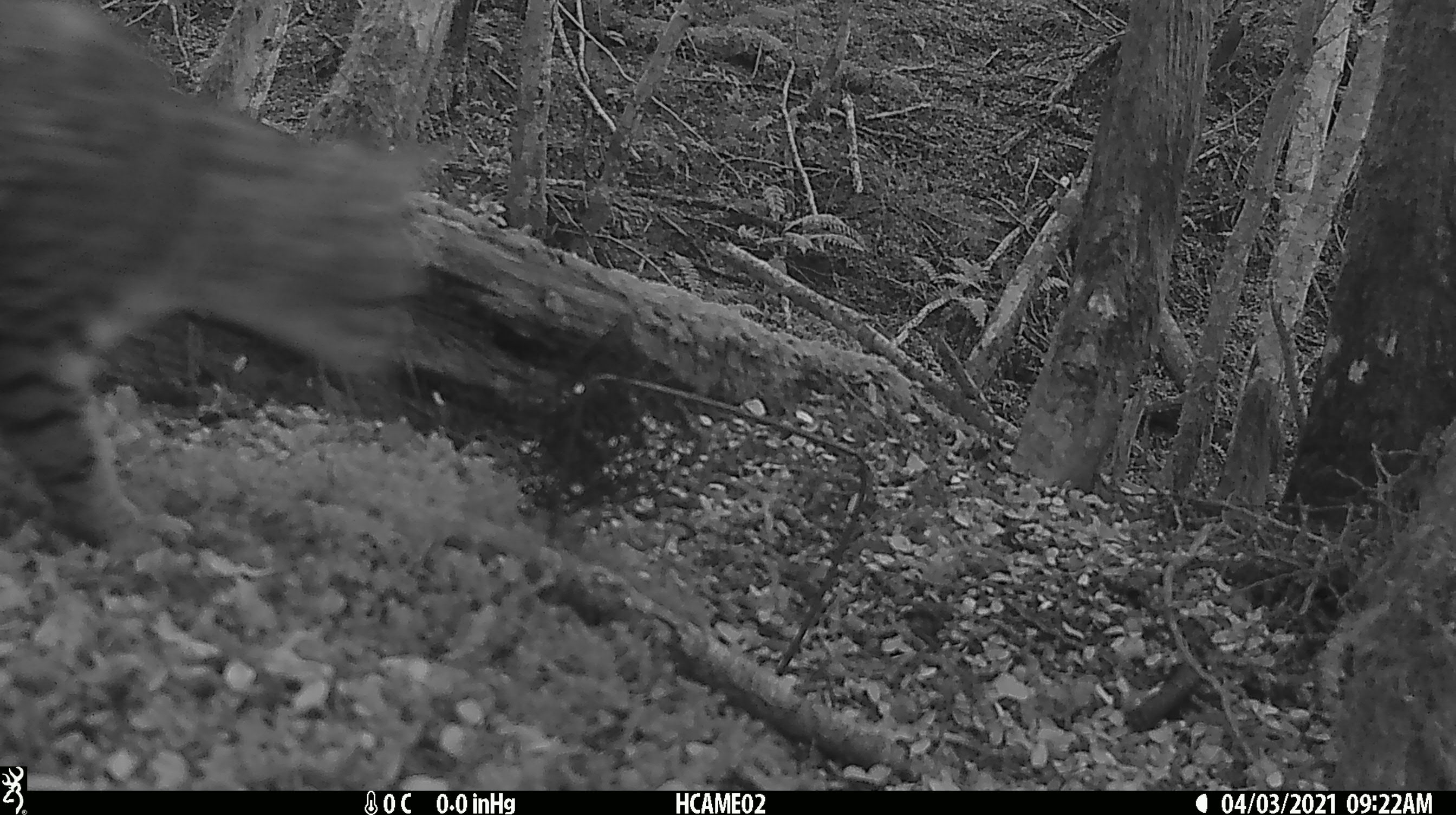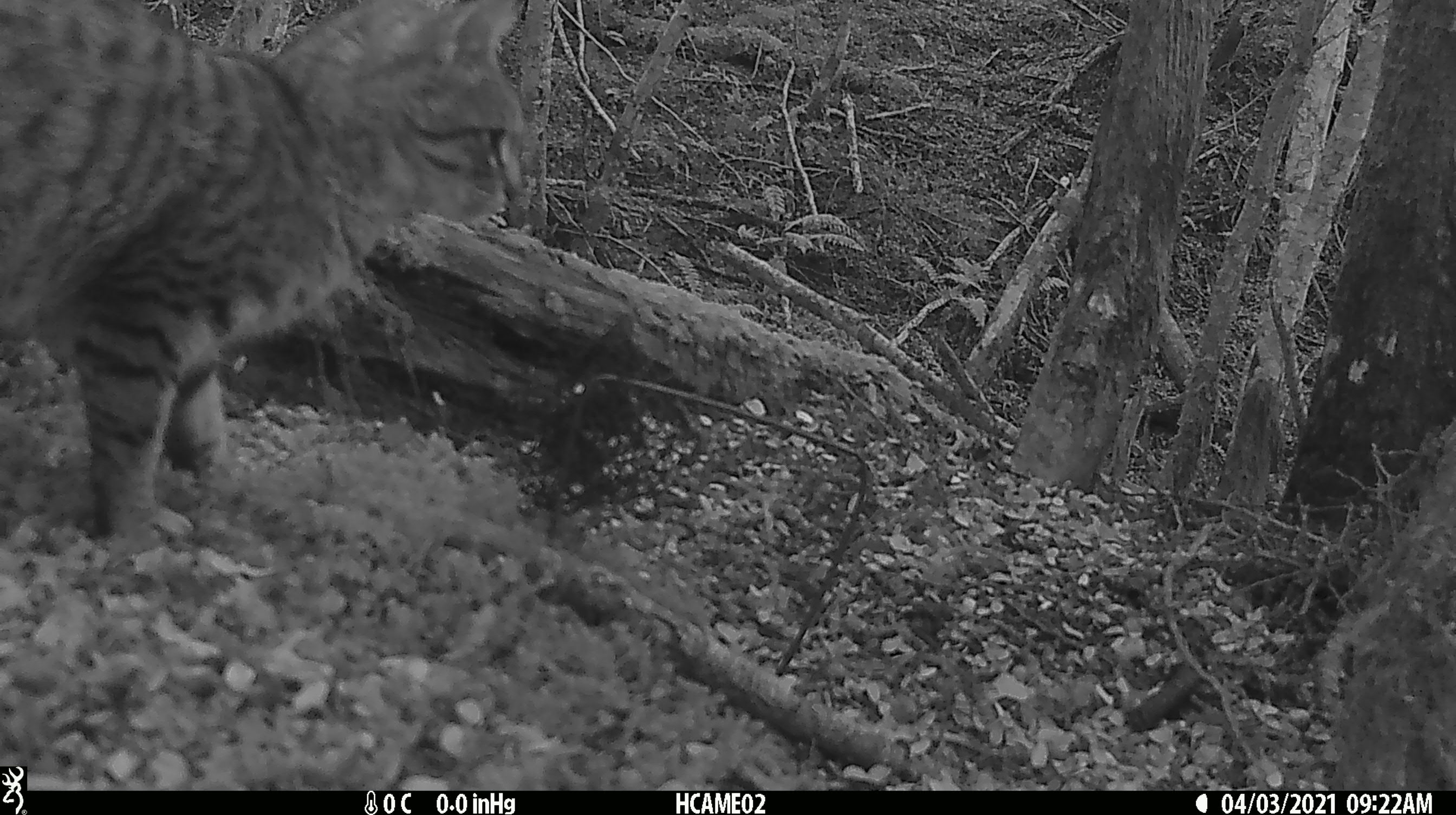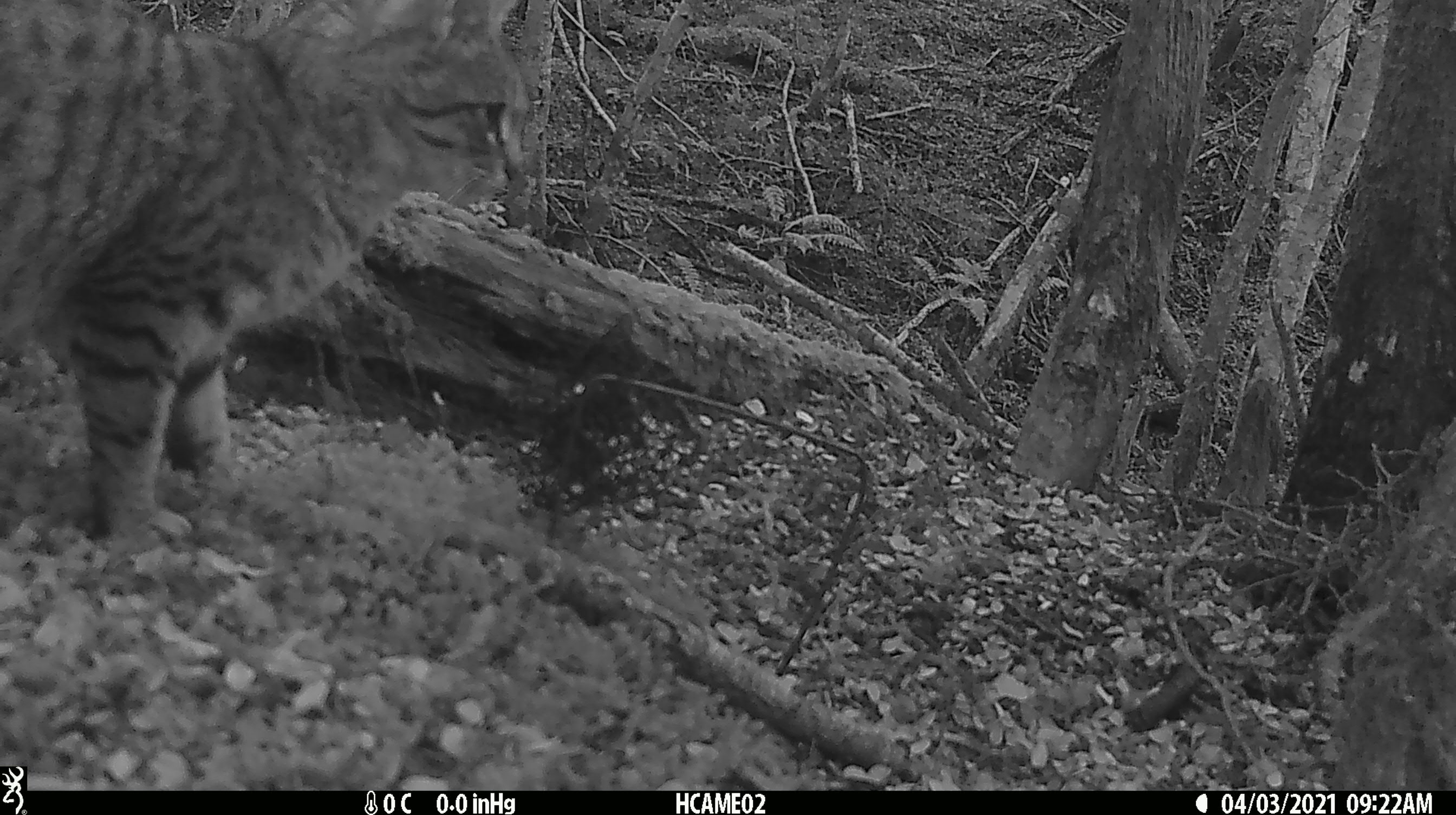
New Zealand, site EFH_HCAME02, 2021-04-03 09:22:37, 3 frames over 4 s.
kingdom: Animalia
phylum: Chordata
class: Mammalia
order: Carnivora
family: Felidae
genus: Felis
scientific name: Felis catus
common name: domestic cat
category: cat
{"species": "cat (domestic cat) (Felis catus)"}